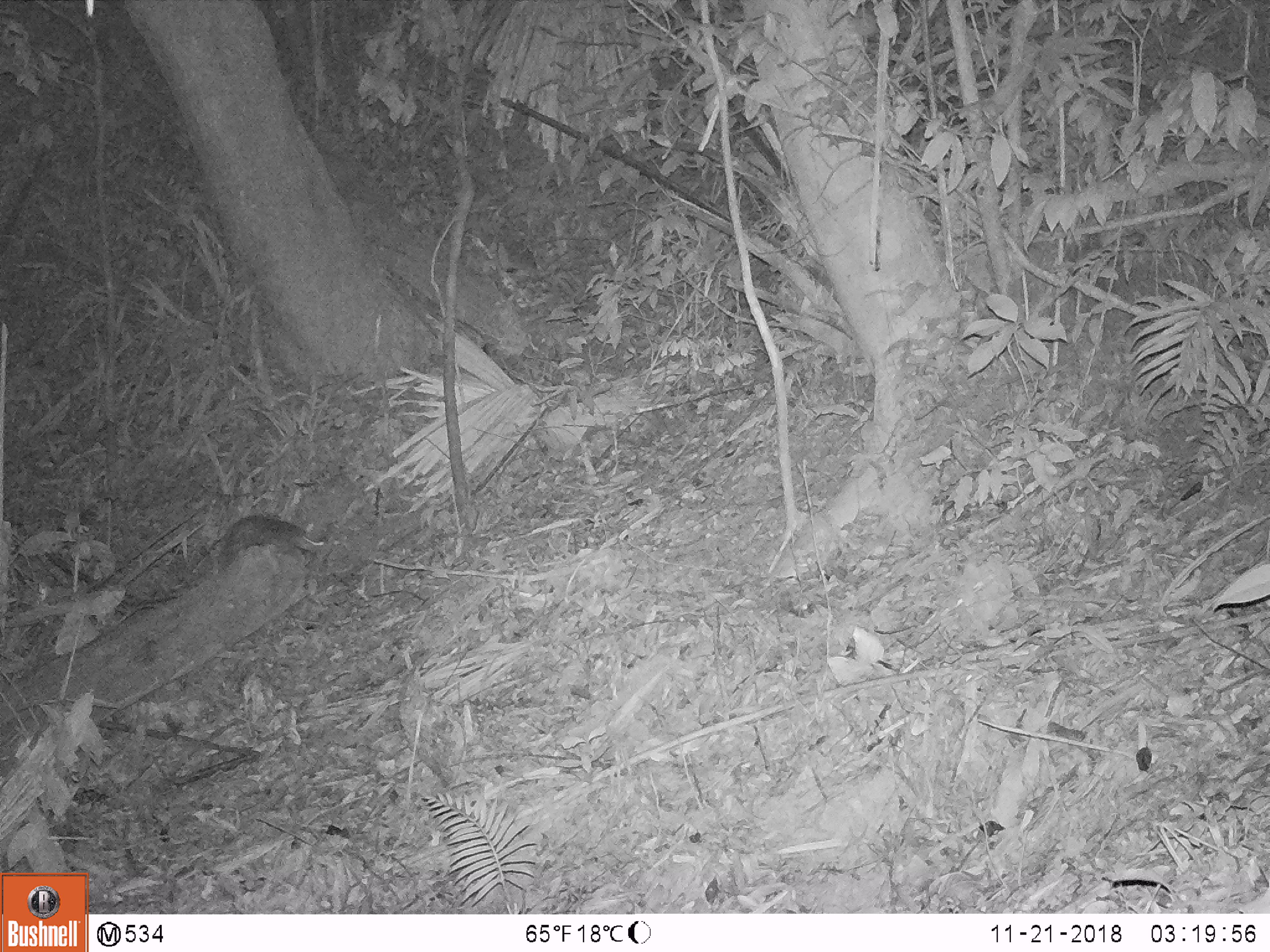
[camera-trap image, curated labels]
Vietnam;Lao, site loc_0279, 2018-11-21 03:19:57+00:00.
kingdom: Animalia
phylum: Chordata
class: Mammalia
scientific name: Mammalia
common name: mammal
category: unidentified small mammal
Unidentified small mammal (mammal) (Mammalia). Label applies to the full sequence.